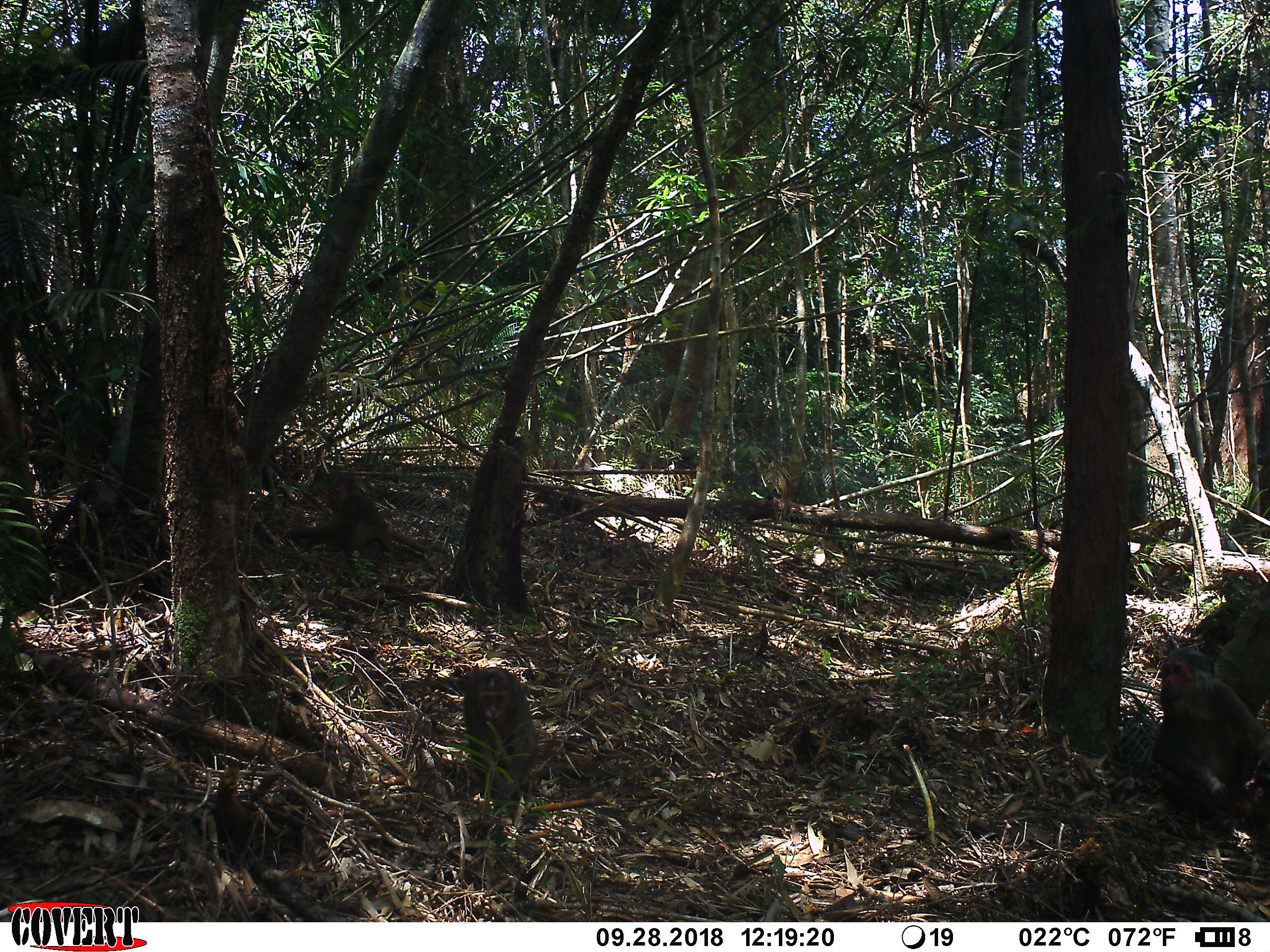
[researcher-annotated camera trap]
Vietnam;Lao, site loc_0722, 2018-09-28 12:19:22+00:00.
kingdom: Animalia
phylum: Chordata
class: Mammalia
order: Primates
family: Cercopithecidae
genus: Macaca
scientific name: Macaca arctoides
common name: stump-tailed macaque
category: stump tailed macaque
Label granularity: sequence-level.